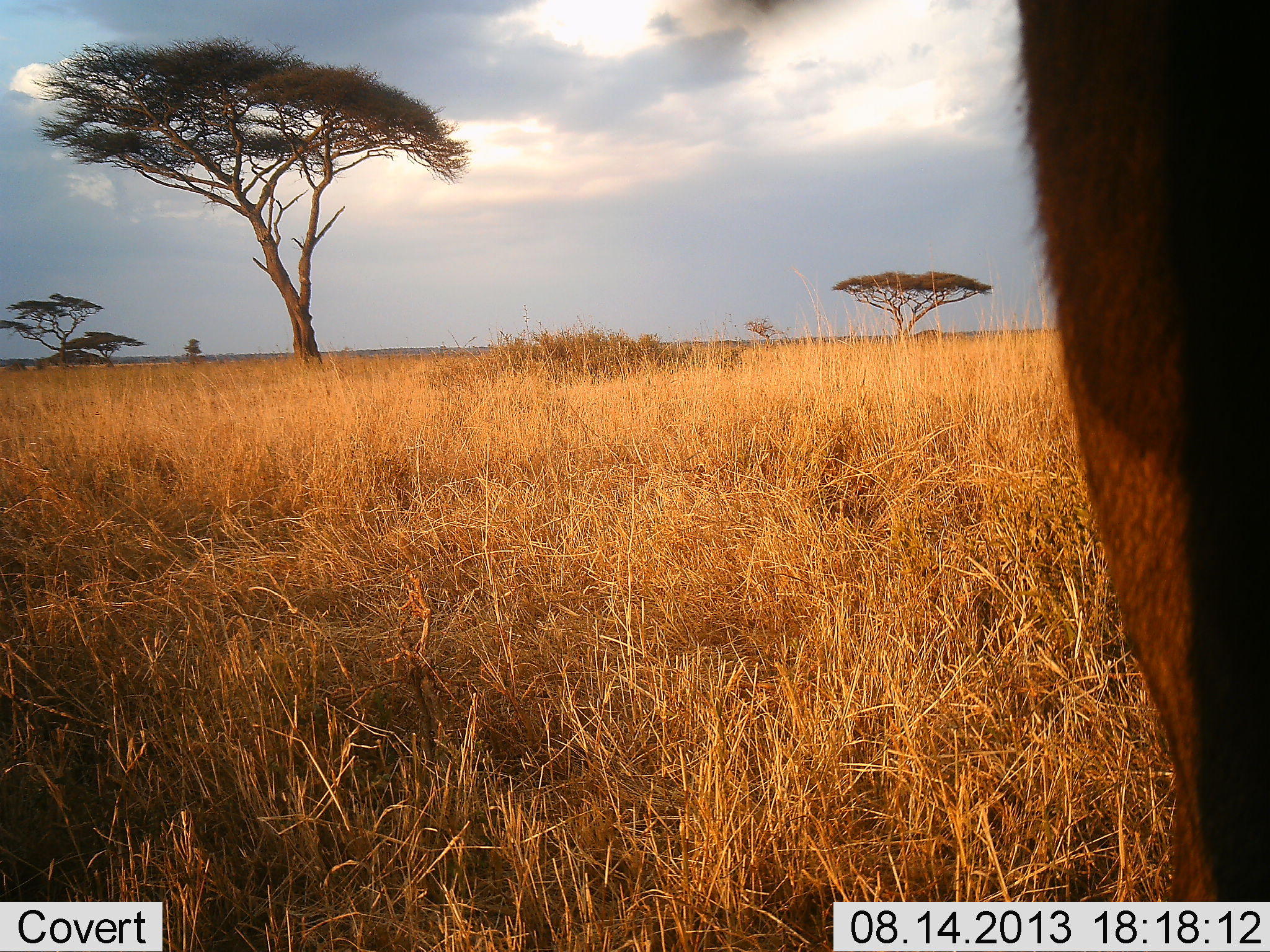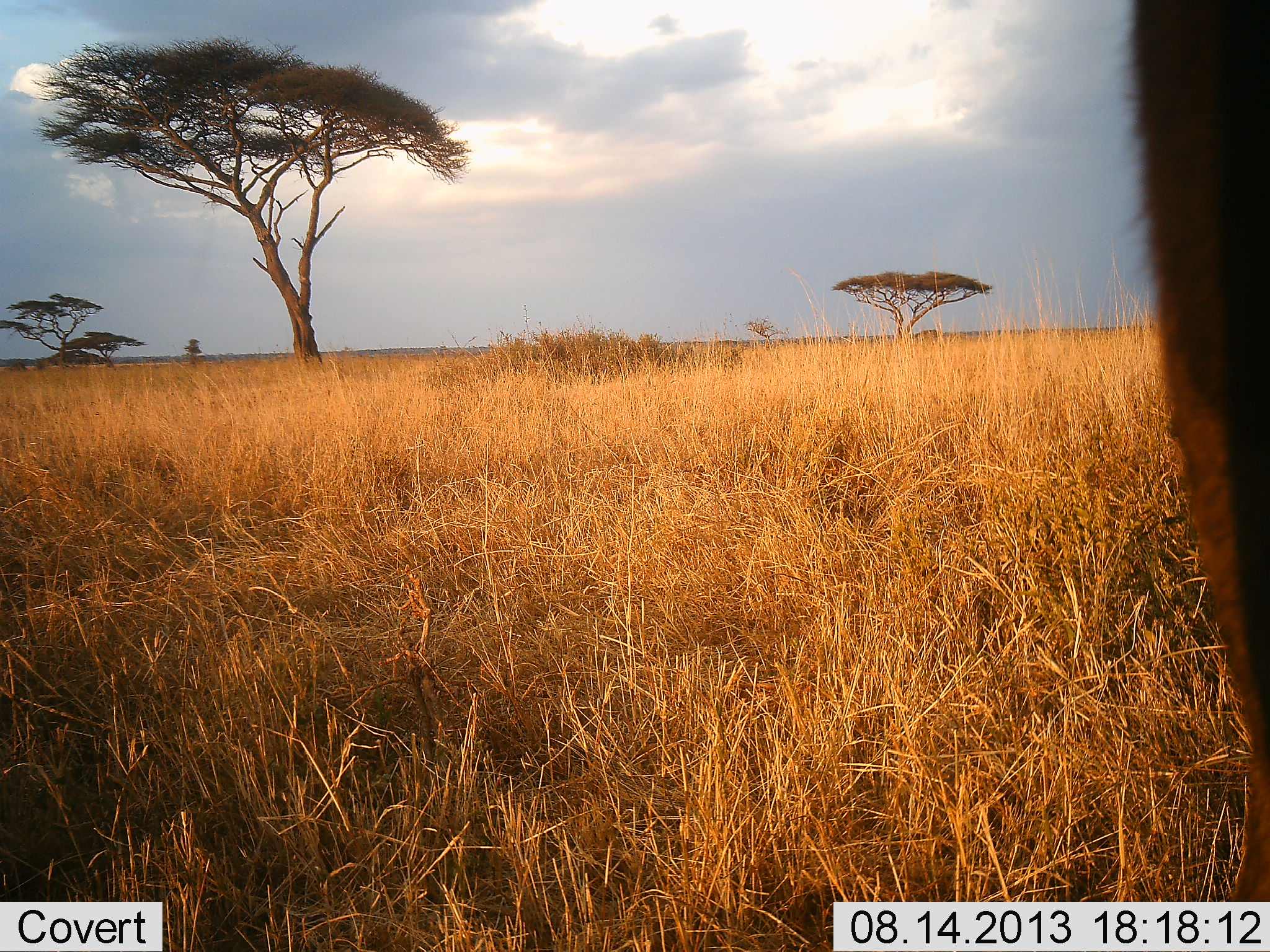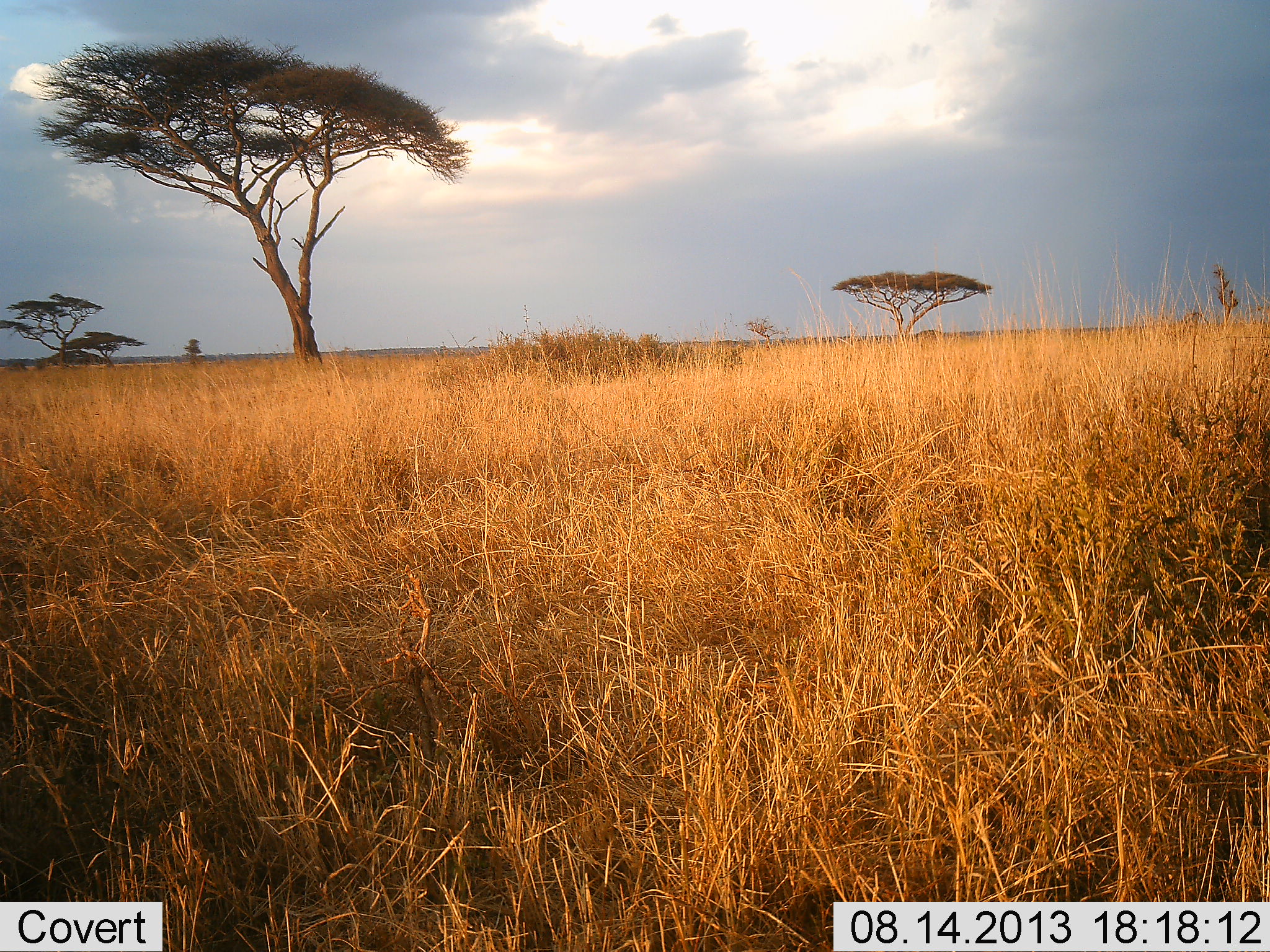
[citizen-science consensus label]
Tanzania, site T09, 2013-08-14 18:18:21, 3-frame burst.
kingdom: Animalia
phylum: Chordata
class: Mammalia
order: Artiodactyla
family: Bovidae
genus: Kobus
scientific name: Kobus ellipsiprymnus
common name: waterbuck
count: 1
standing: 67%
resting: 0%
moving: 33%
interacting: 0%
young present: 0%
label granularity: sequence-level